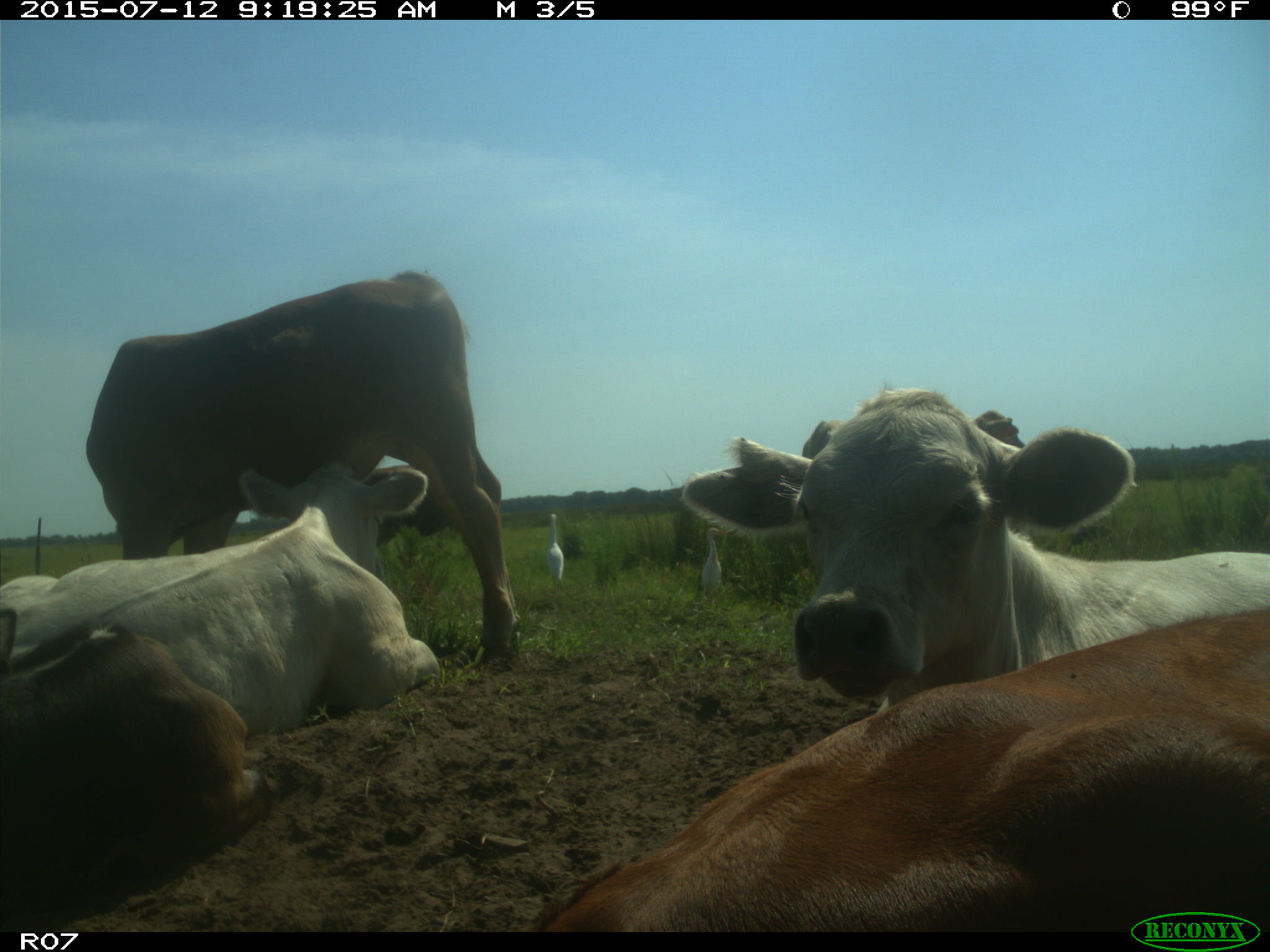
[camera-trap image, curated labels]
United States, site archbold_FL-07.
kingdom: Animalia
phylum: Chordata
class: Mammalia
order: Artiodactyla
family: Bovidae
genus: Bos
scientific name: Bos taurus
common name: domestic cow